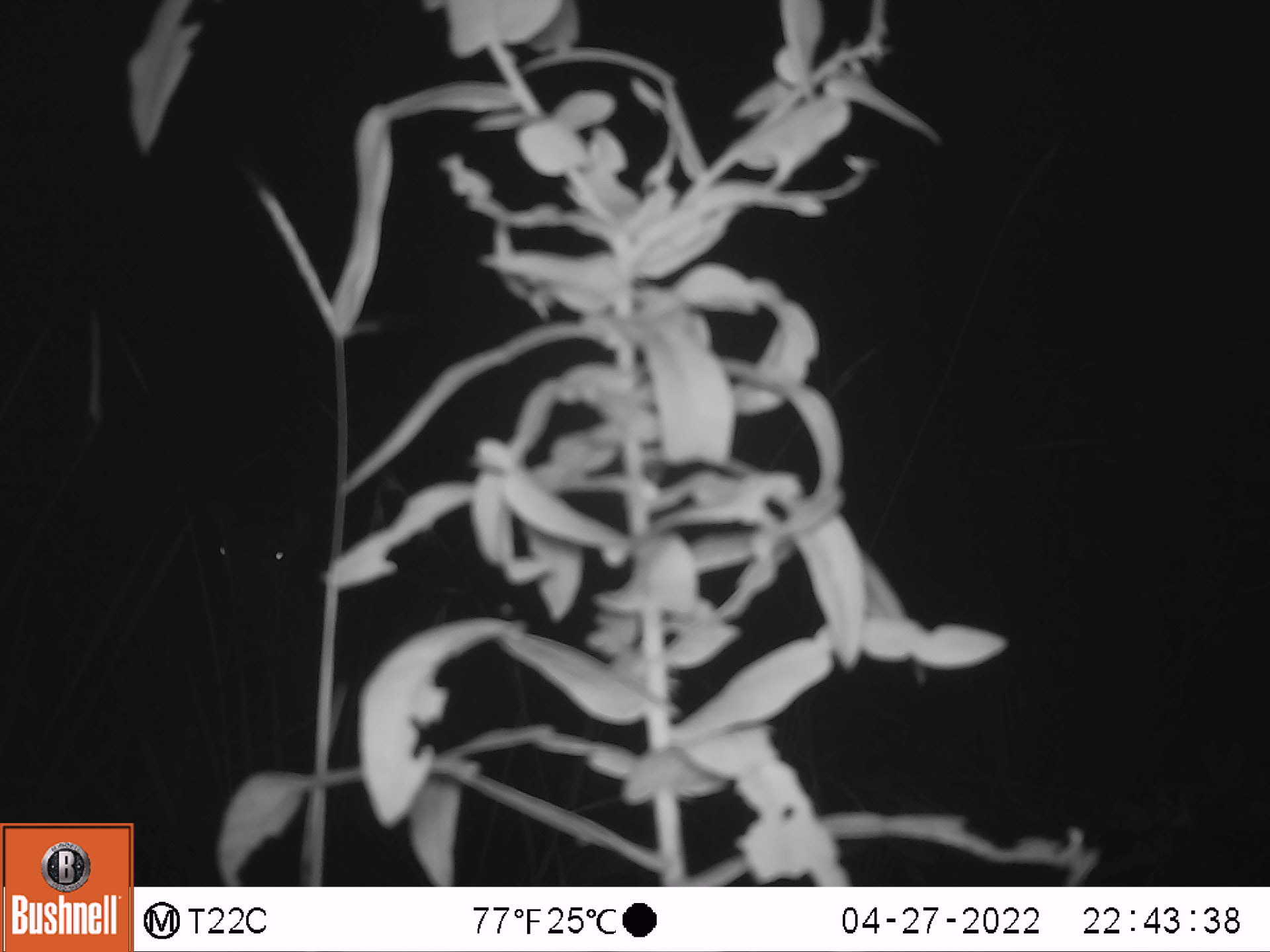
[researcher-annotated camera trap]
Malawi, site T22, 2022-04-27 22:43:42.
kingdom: Animalia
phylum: Chordata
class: Mammalia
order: Artiodactyla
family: Bovidae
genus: Tragelaphus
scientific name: Tragelaphus strepsiceros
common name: greater kudu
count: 1